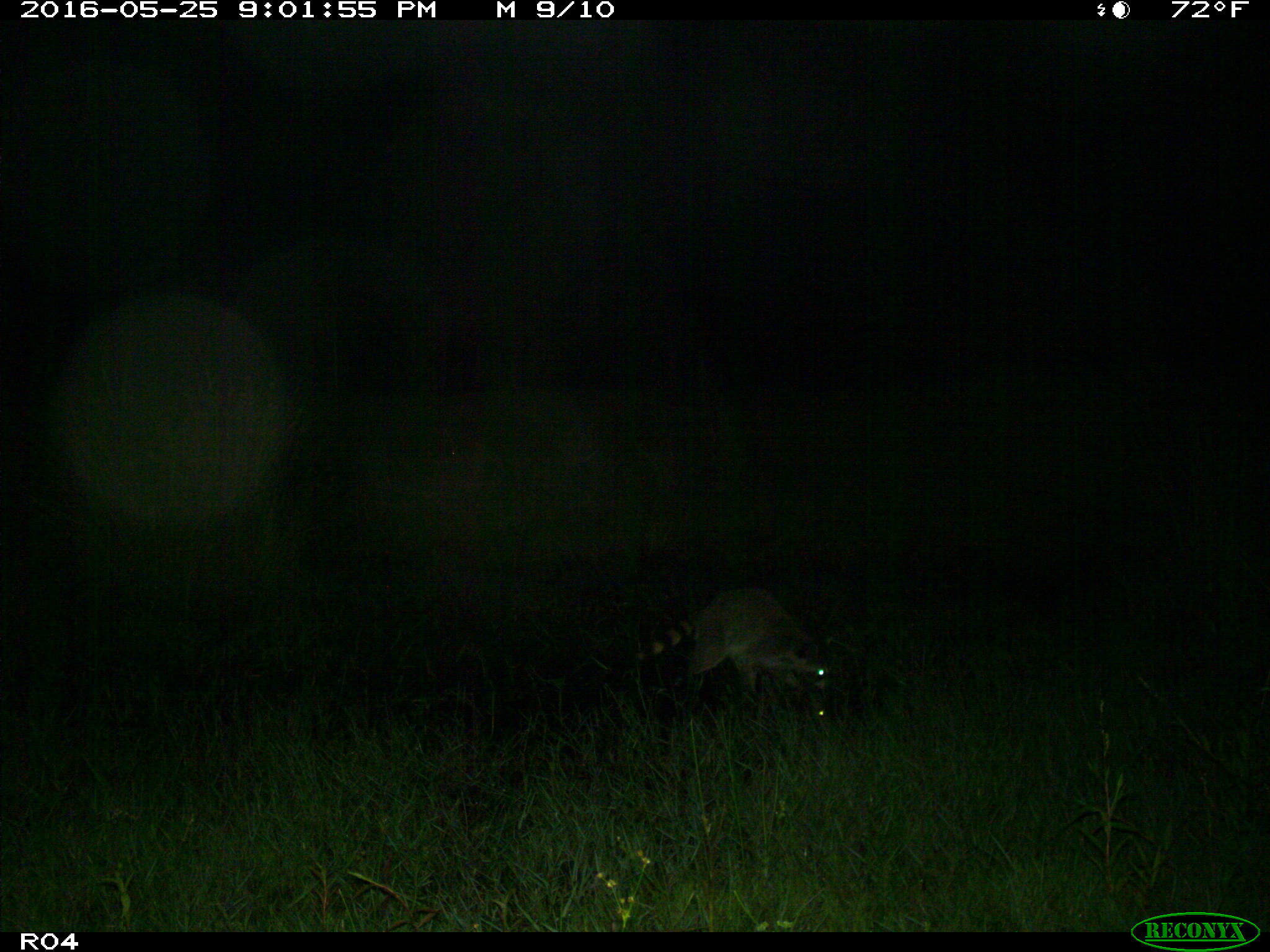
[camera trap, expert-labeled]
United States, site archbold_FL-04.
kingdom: Animalia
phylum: Chordata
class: Mammalia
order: Carnivora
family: Procyonidae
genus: Procyon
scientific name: Procyon lotor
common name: common raccoon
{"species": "Procyon lotor (common raccoon)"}